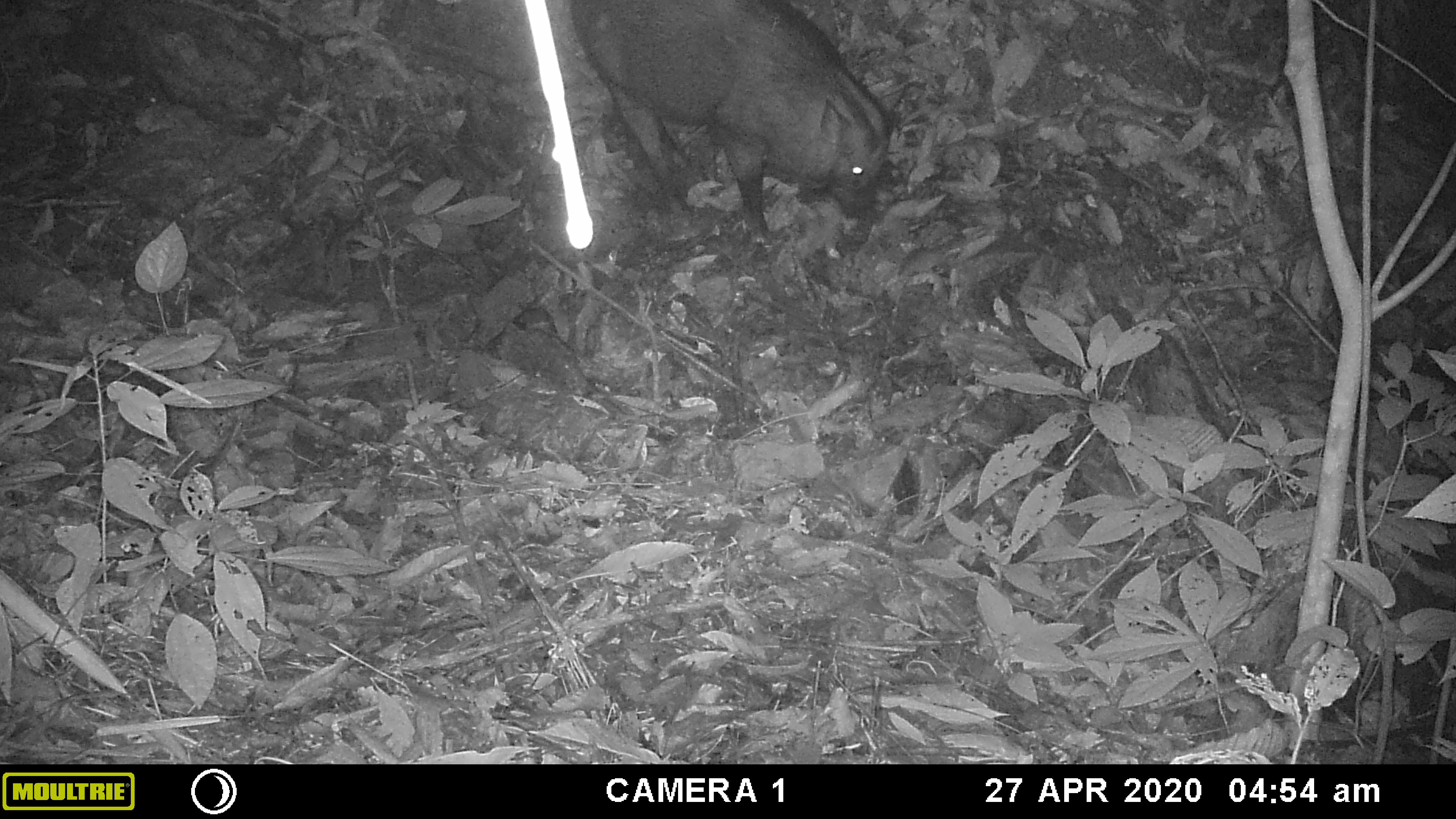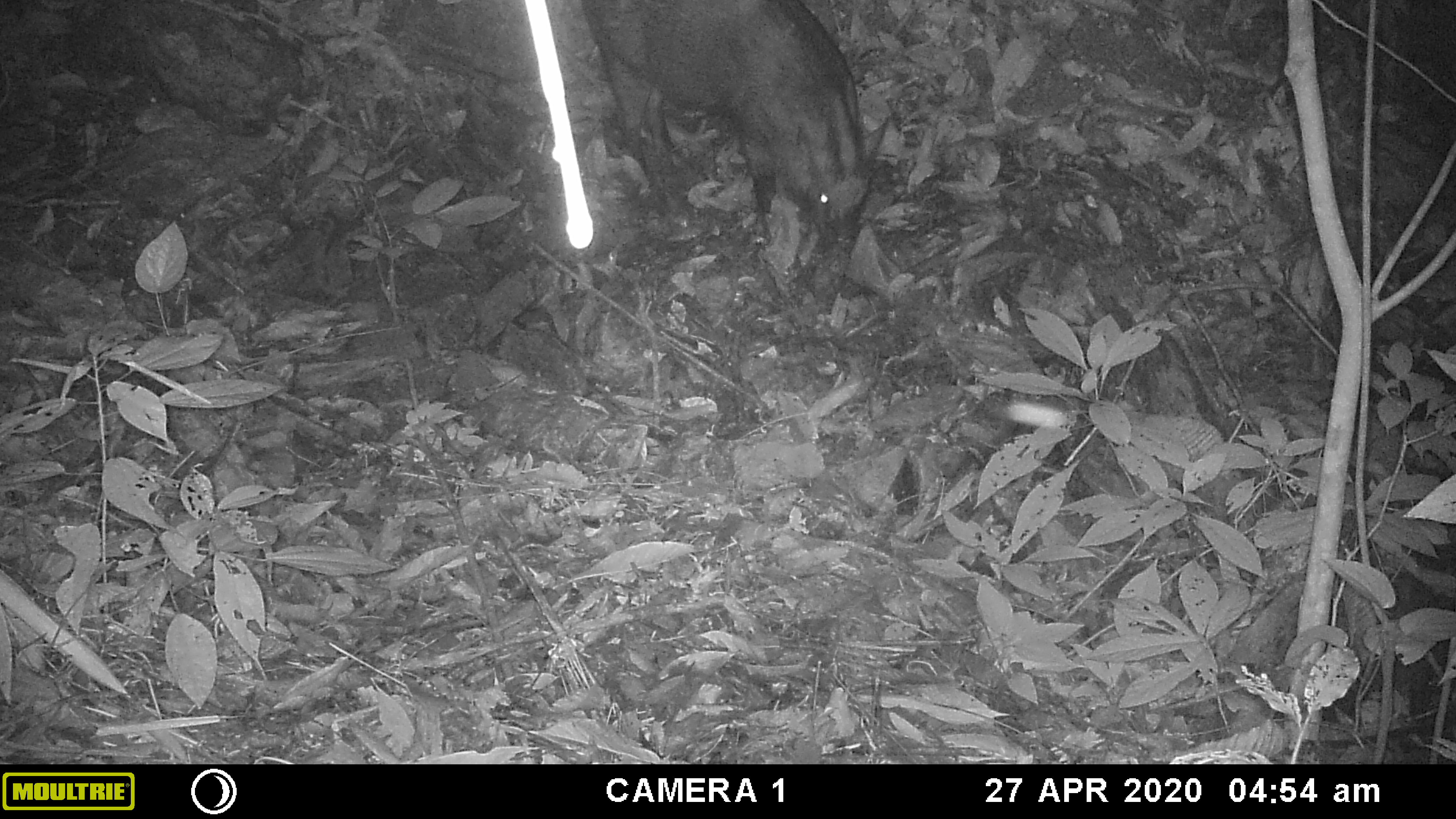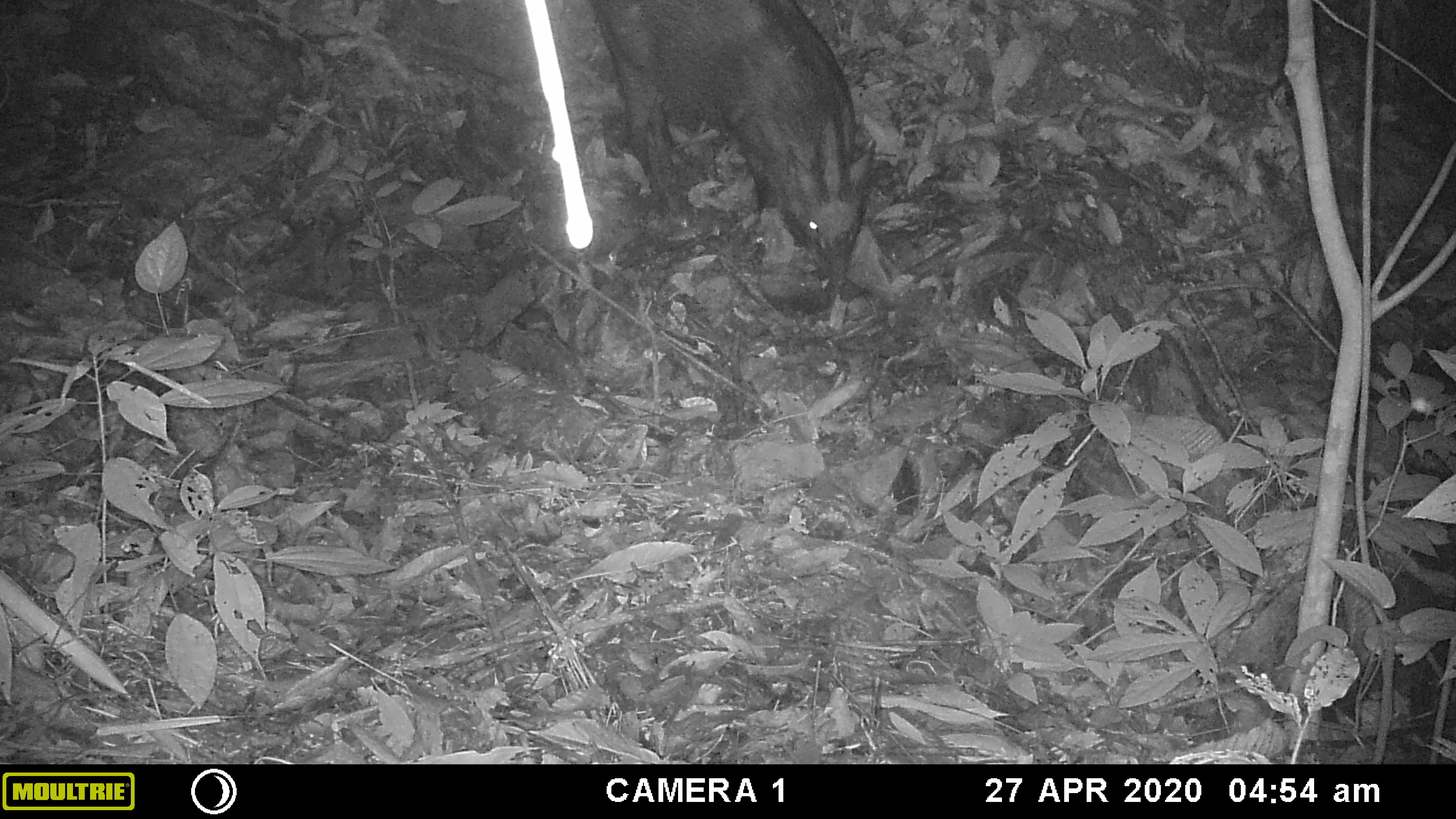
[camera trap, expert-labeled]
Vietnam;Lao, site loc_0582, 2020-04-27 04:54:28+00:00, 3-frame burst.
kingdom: Animalia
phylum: Chordata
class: Mammalia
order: Artiodactyla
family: Suidae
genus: Sus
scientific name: Sus scrofa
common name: eurasian wild pig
Eurasian wild pig (Sus scrofa). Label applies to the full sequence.